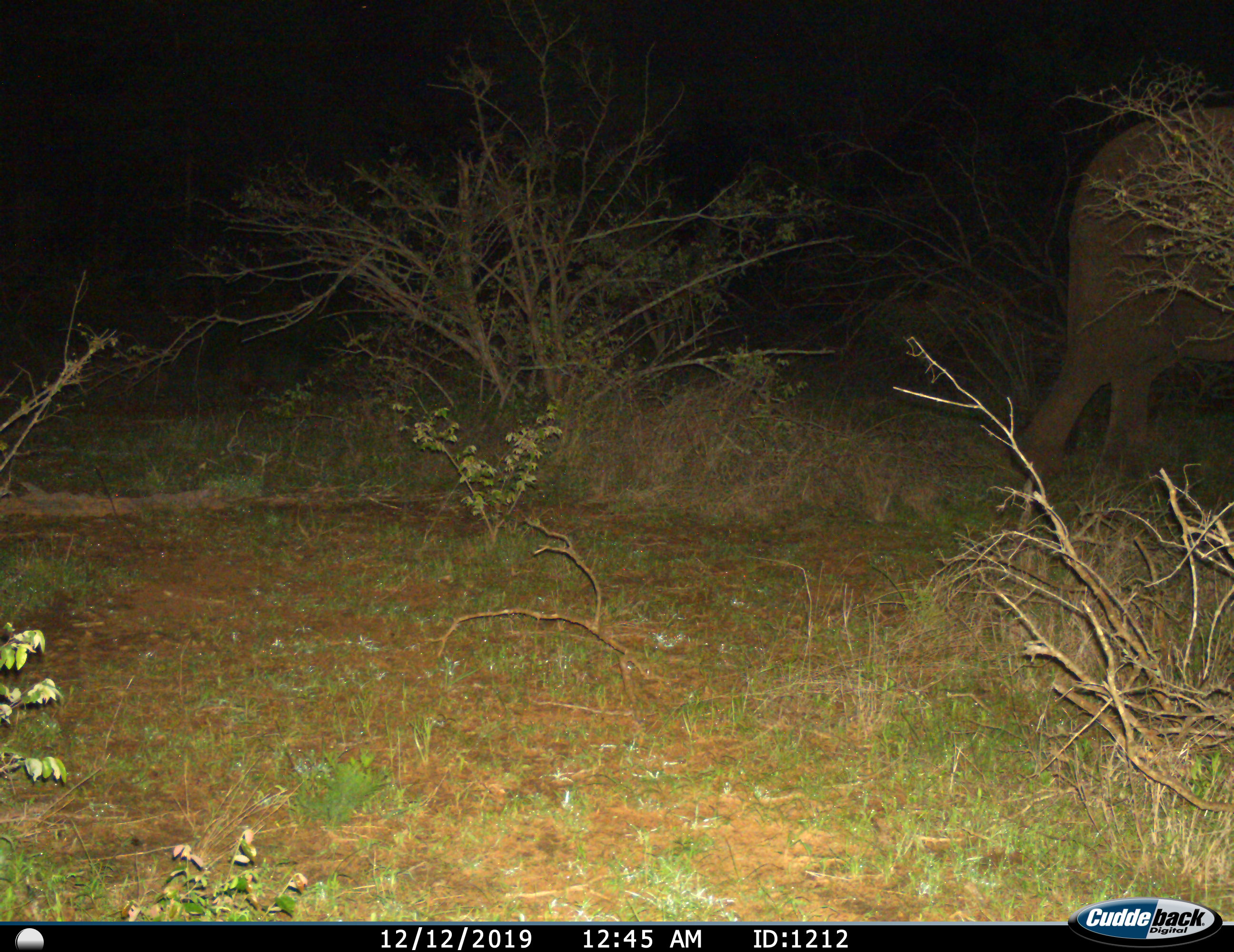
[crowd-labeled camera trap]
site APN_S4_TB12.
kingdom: Animalia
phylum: Chordata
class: Mammalia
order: Proboscidea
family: Elephantidae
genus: Loxodonta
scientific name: Loxodonta africana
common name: african bush elephant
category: elephant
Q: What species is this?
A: Elephant (african bush elephant) (Loxodonta africana).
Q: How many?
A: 1.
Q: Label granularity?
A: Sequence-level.